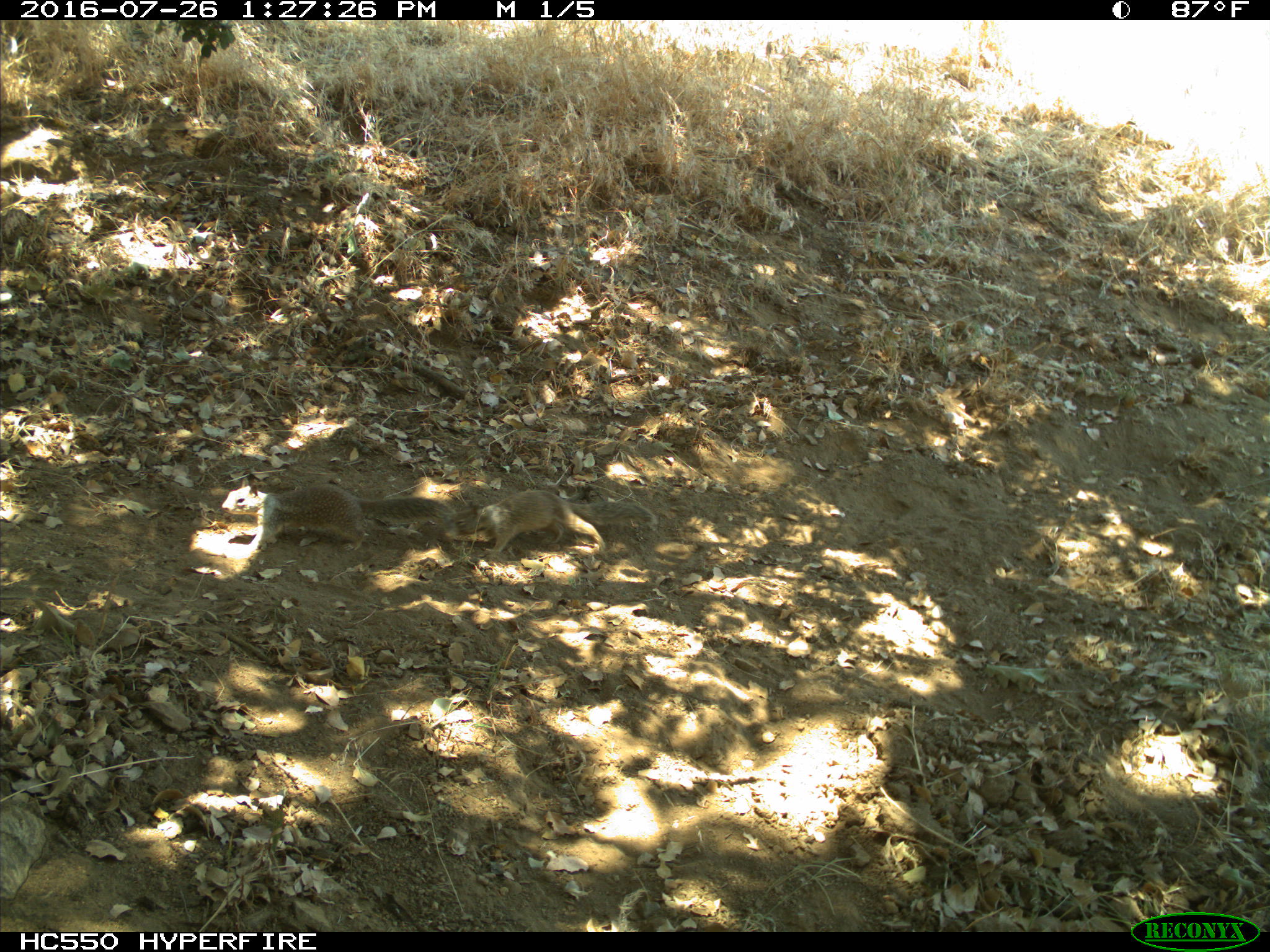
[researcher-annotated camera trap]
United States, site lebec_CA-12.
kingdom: Animalia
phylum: Chordata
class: Mammalia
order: Rodentia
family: Sciuridae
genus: Otospermophilus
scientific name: Otospermophilus beecheyi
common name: california ground squirrel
Otospermophilus beecheyi (california ground squirrel).